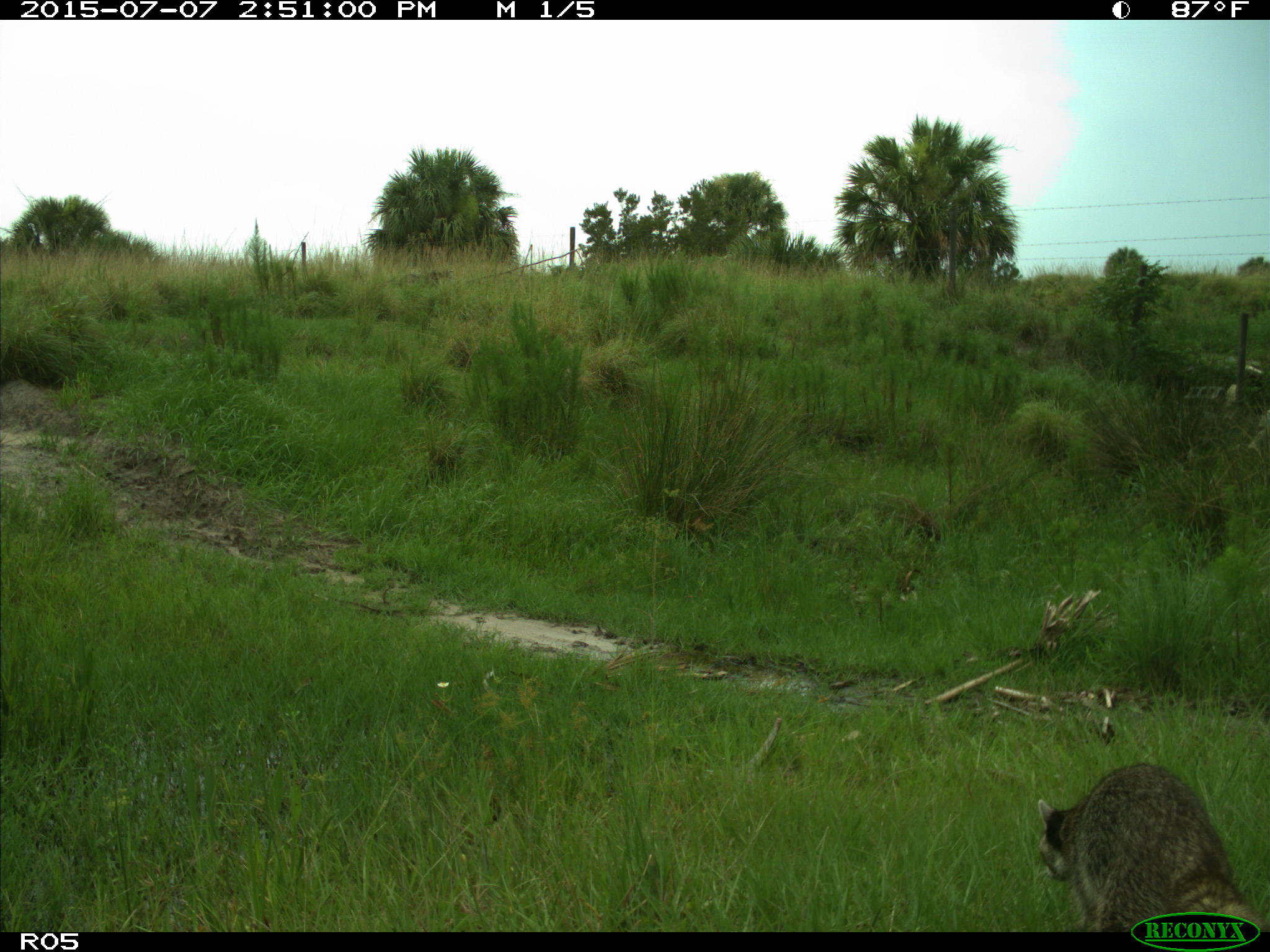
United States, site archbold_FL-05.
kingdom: Animalia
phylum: Chordata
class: Mammalia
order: Carnivora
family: Procyonidae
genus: Procyon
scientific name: Procyon lotor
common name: common raccoon